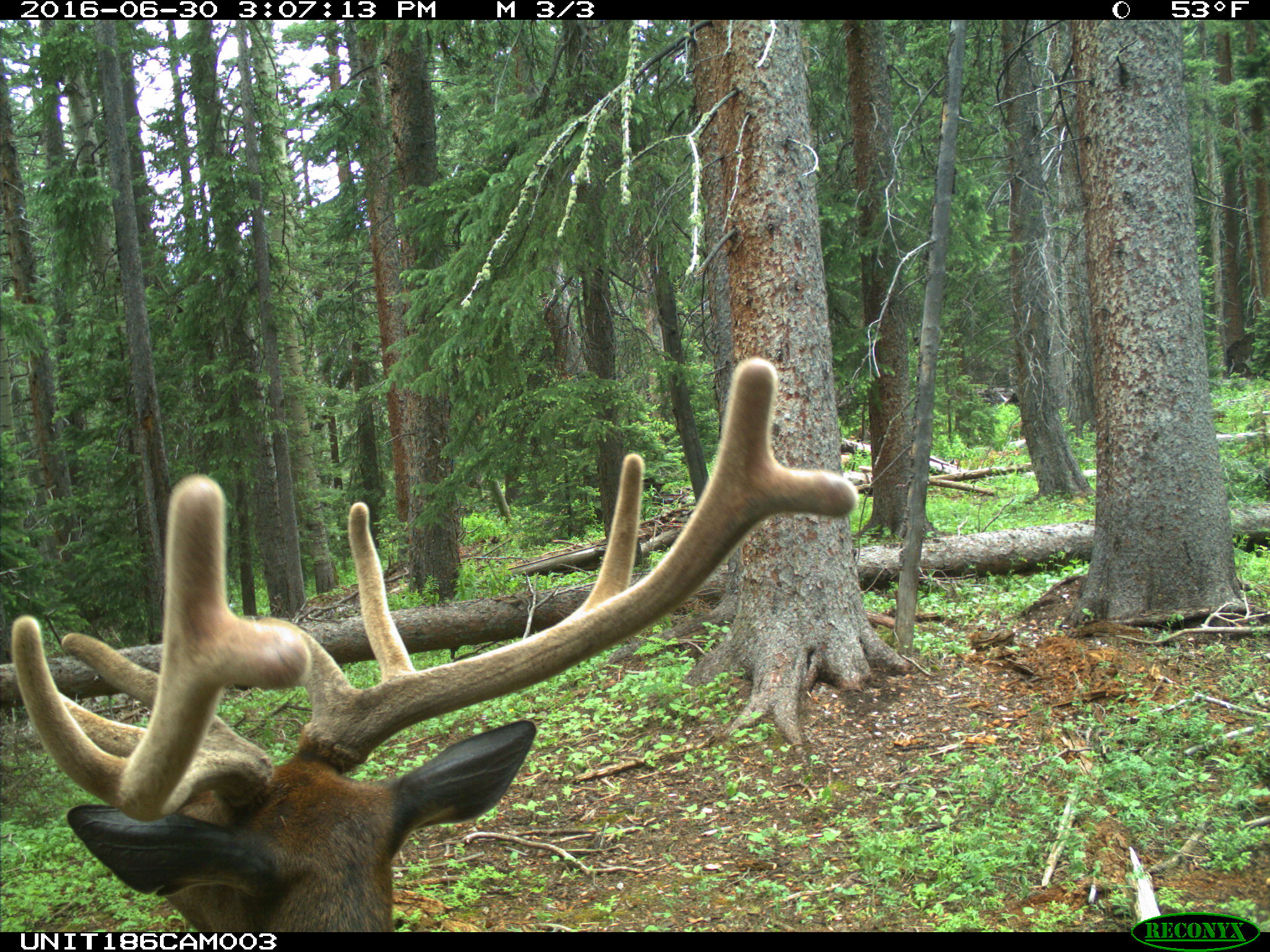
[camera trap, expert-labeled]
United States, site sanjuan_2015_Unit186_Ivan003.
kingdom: Animalia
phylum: Chordata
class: Mammalia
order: Artiodactyla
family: Cervidae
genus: Cervus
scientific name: Cervus elaphus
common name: red deer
Cervus elaphus (red deer).